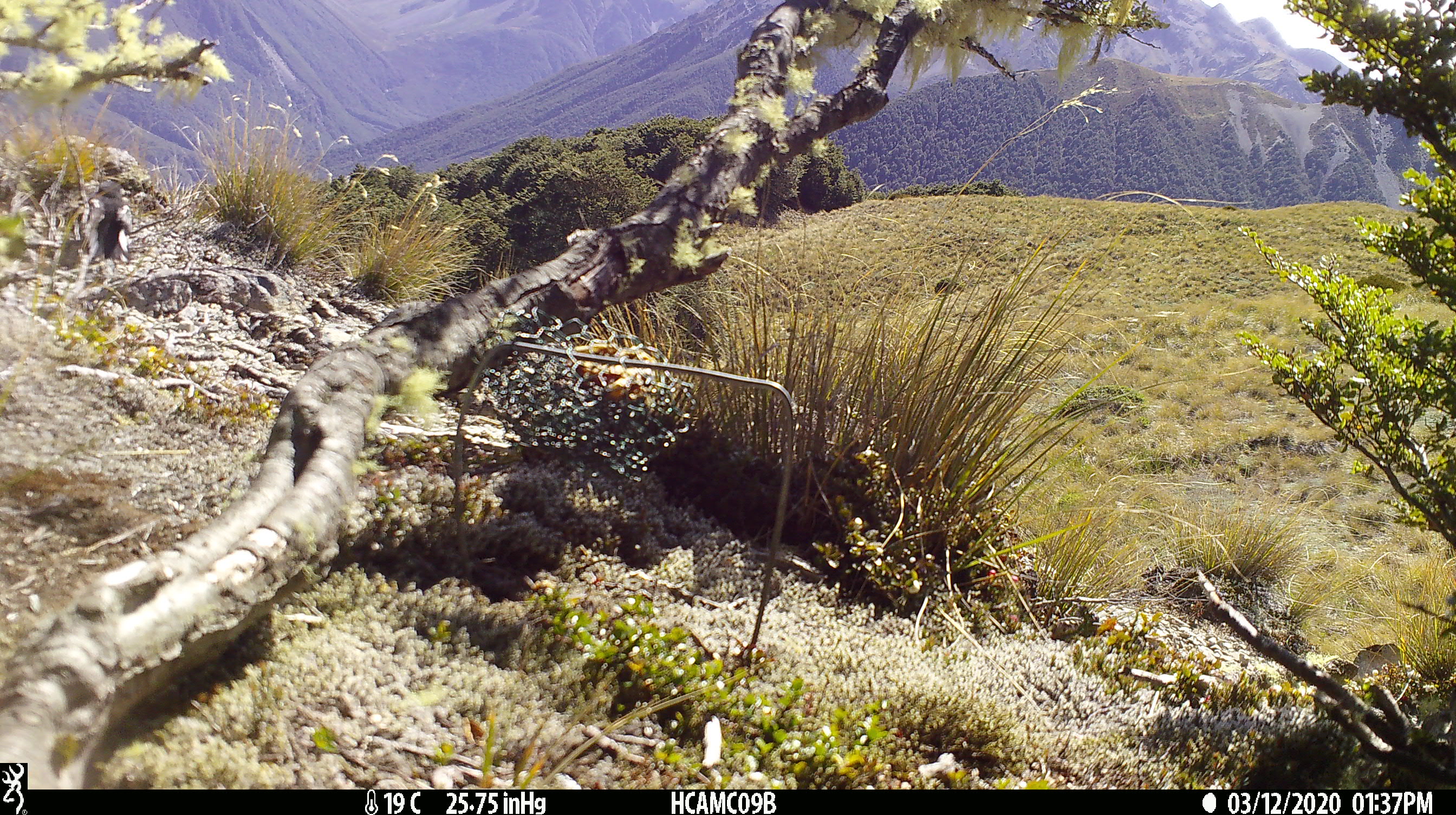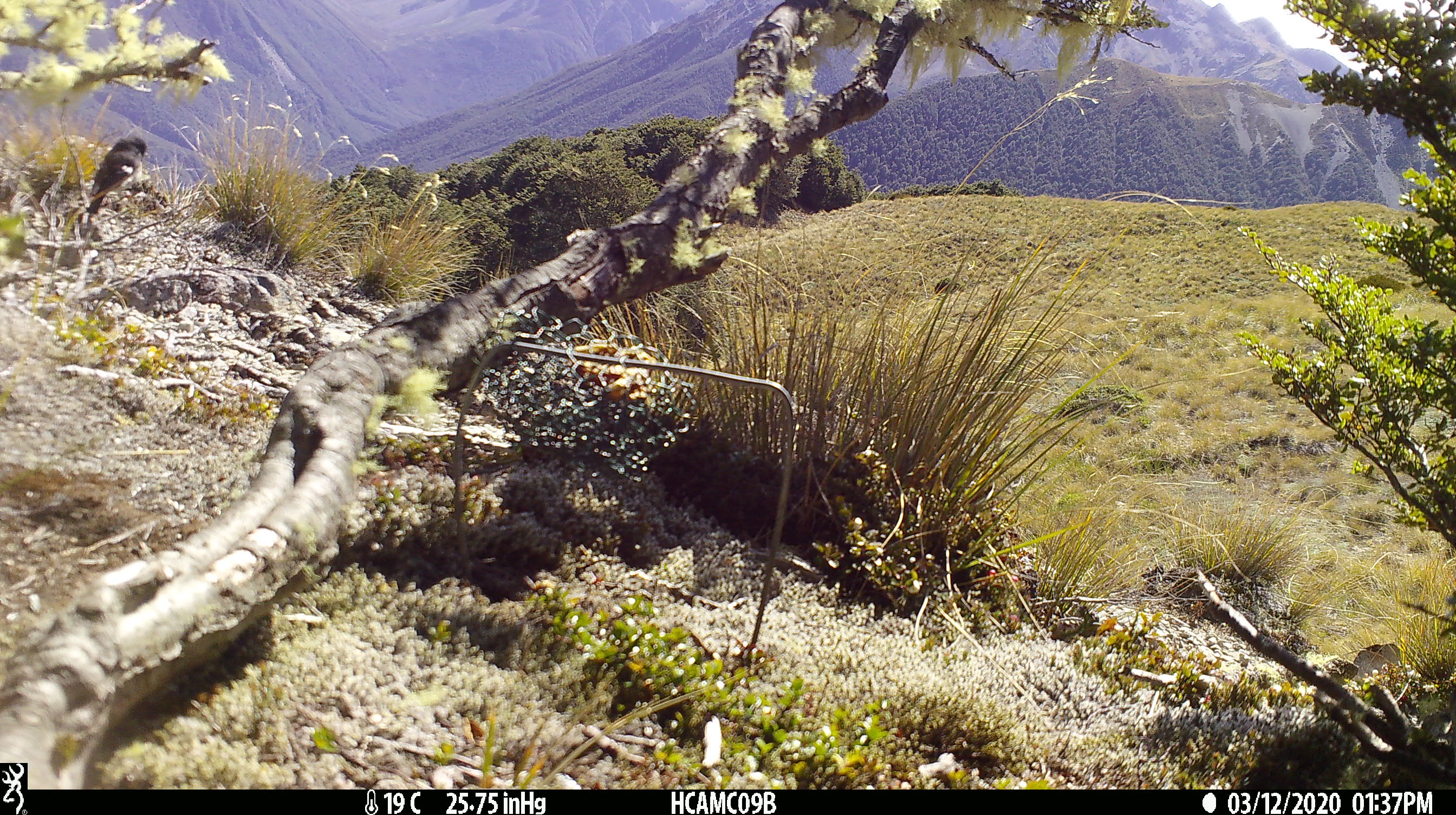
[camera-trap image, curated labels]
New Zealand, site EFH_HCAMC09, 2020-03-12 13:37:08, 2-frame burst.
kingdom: Animalia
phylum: Chordata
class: Aves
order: Passeriformes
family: Petroicidae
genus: Petroica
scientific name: Petroica macrocephala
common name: tomtit